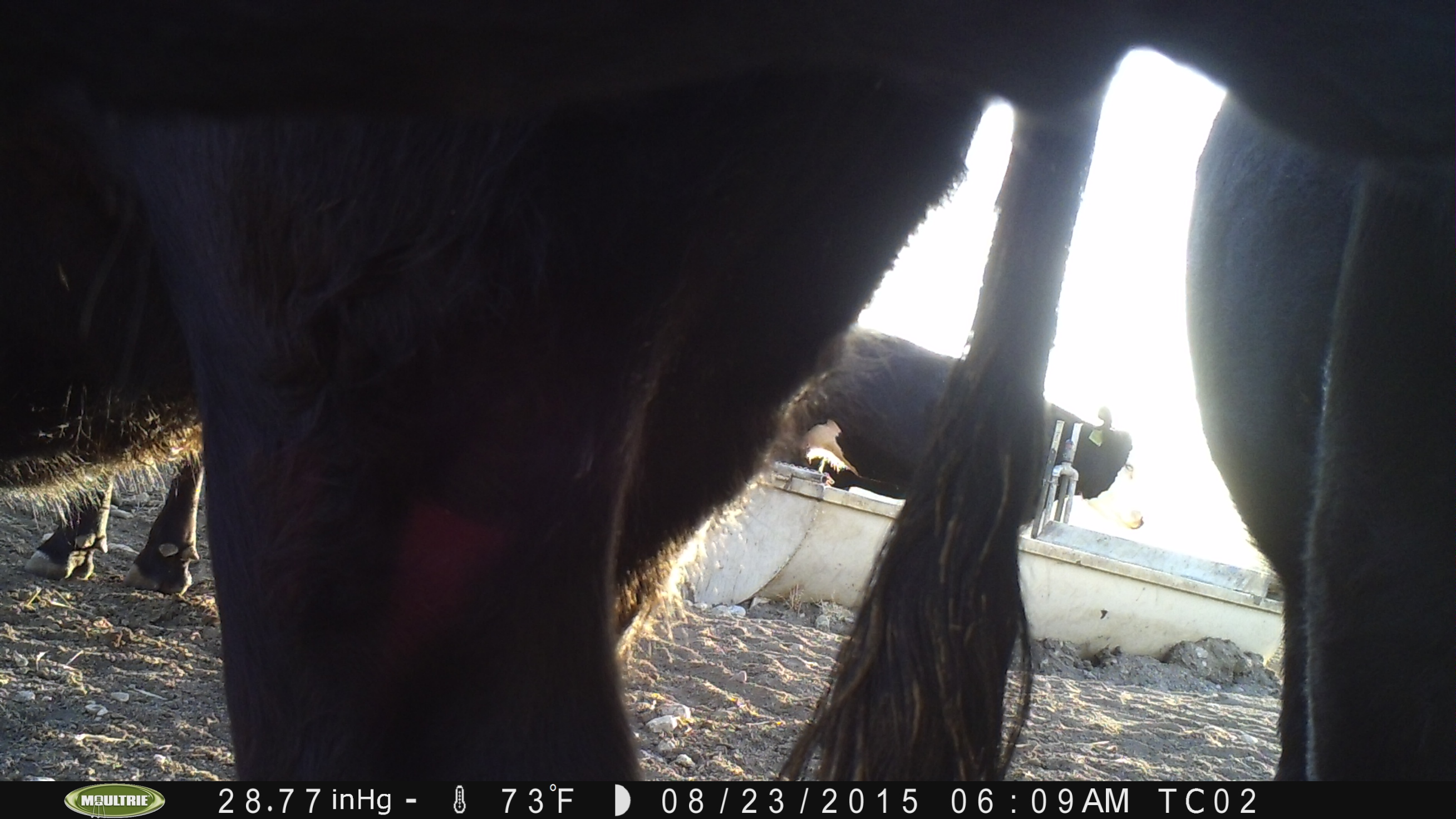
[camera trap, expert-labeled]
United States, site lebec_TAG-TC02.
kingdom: Animalia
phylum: Chordata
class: Mammalia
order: Artiodactyla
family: Bovidae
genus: Bos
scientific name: Bos taurus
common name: domestic cow